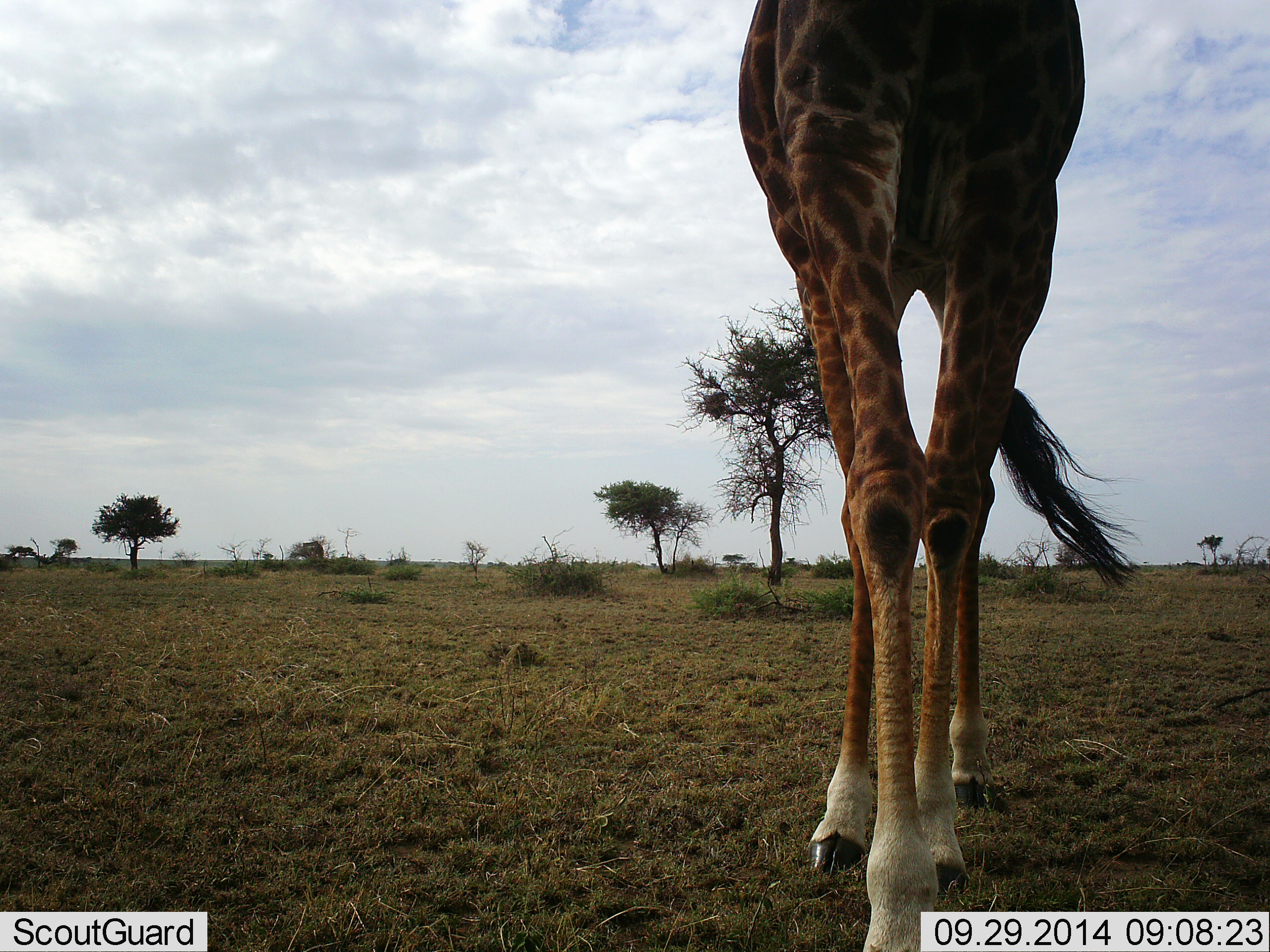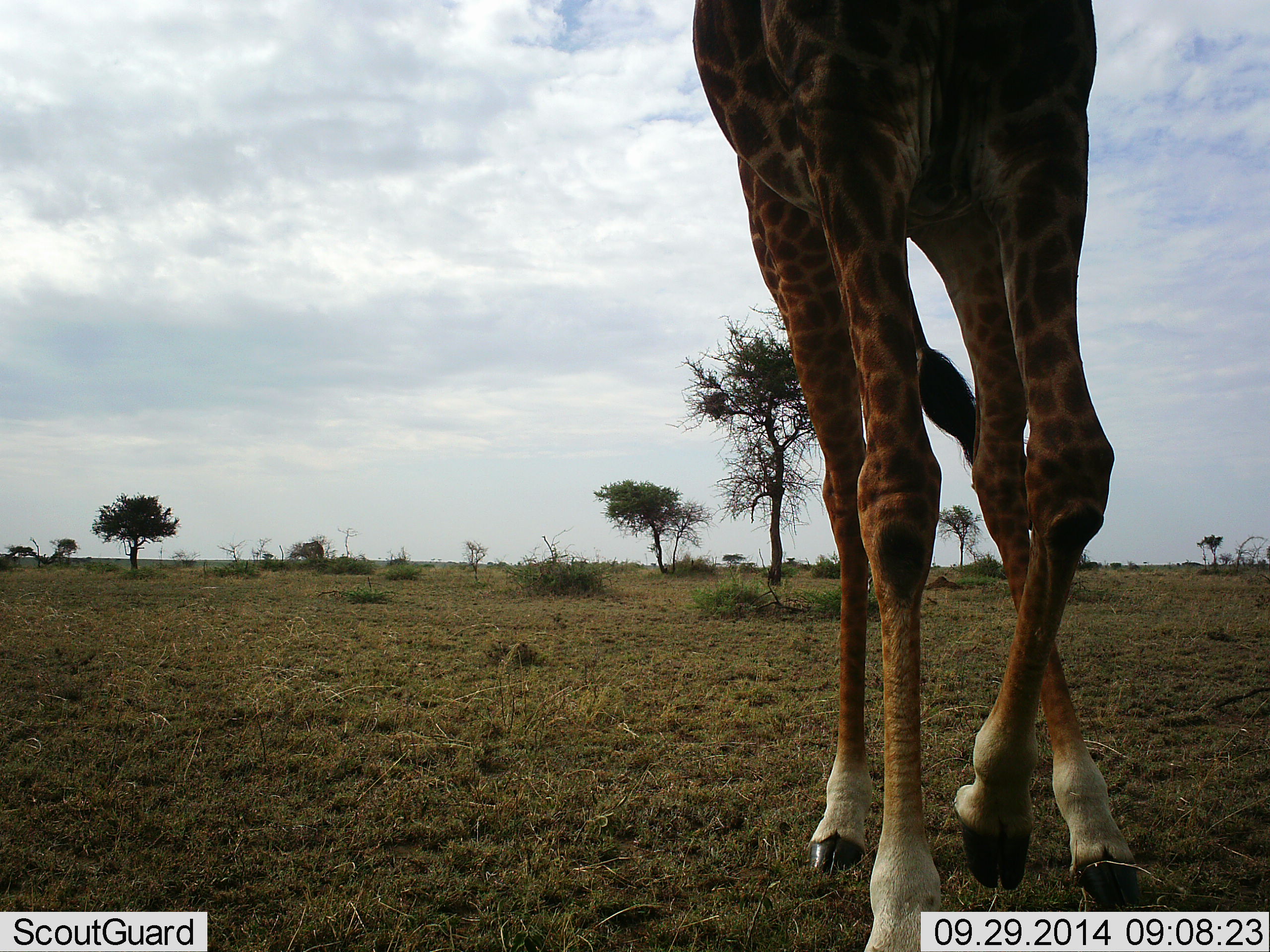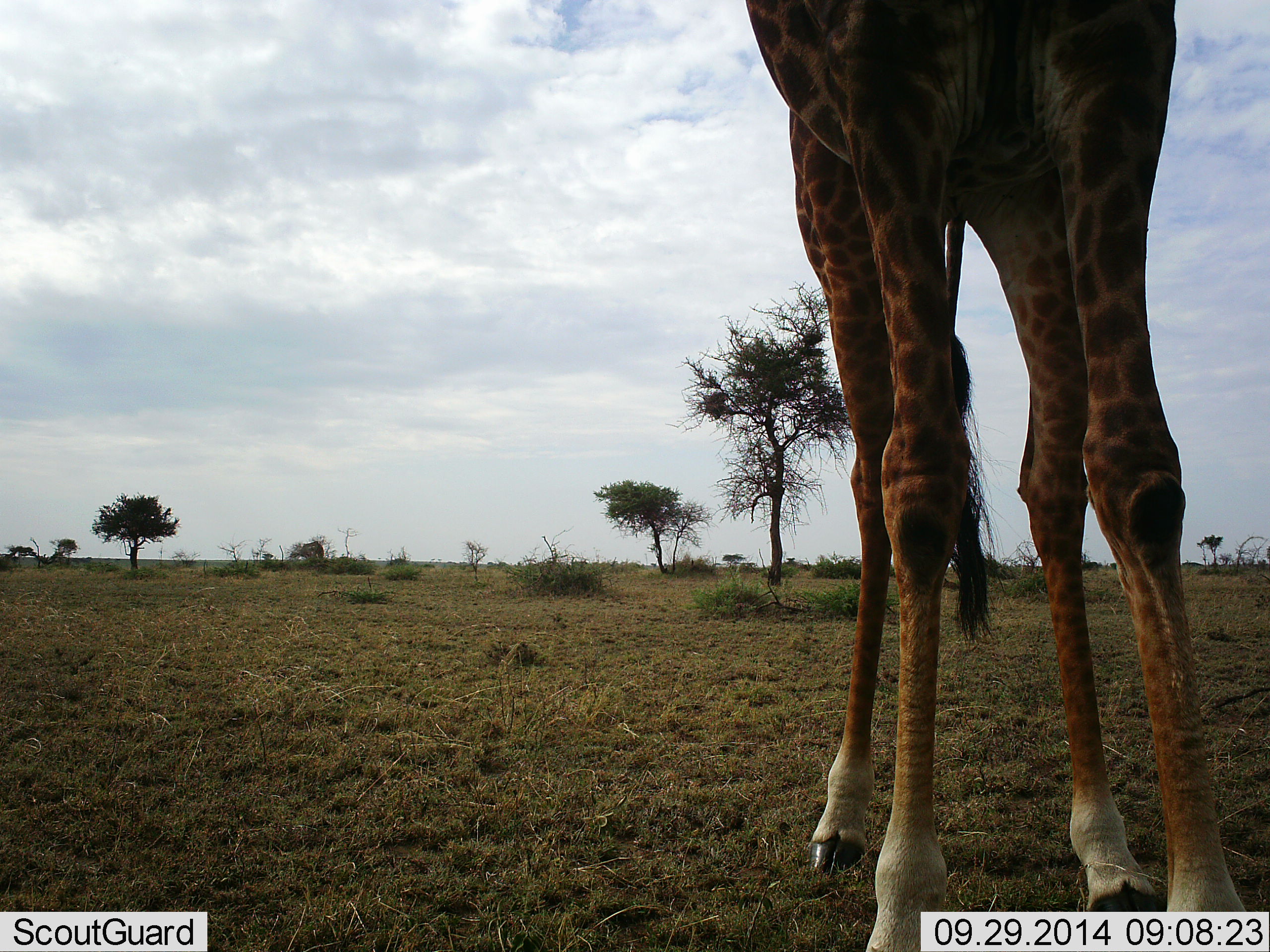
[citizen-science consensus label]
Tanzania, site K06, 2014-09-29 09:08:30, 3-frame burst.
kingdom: Animalia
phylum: Chordata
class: Mammalia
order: Artiodactyla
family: Giraffidae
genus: Giraffa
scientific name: Giraffa camelopardalis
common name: giraffe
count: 1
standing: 20%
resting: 0%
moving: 80%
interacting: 0%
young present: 0%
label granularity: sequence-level